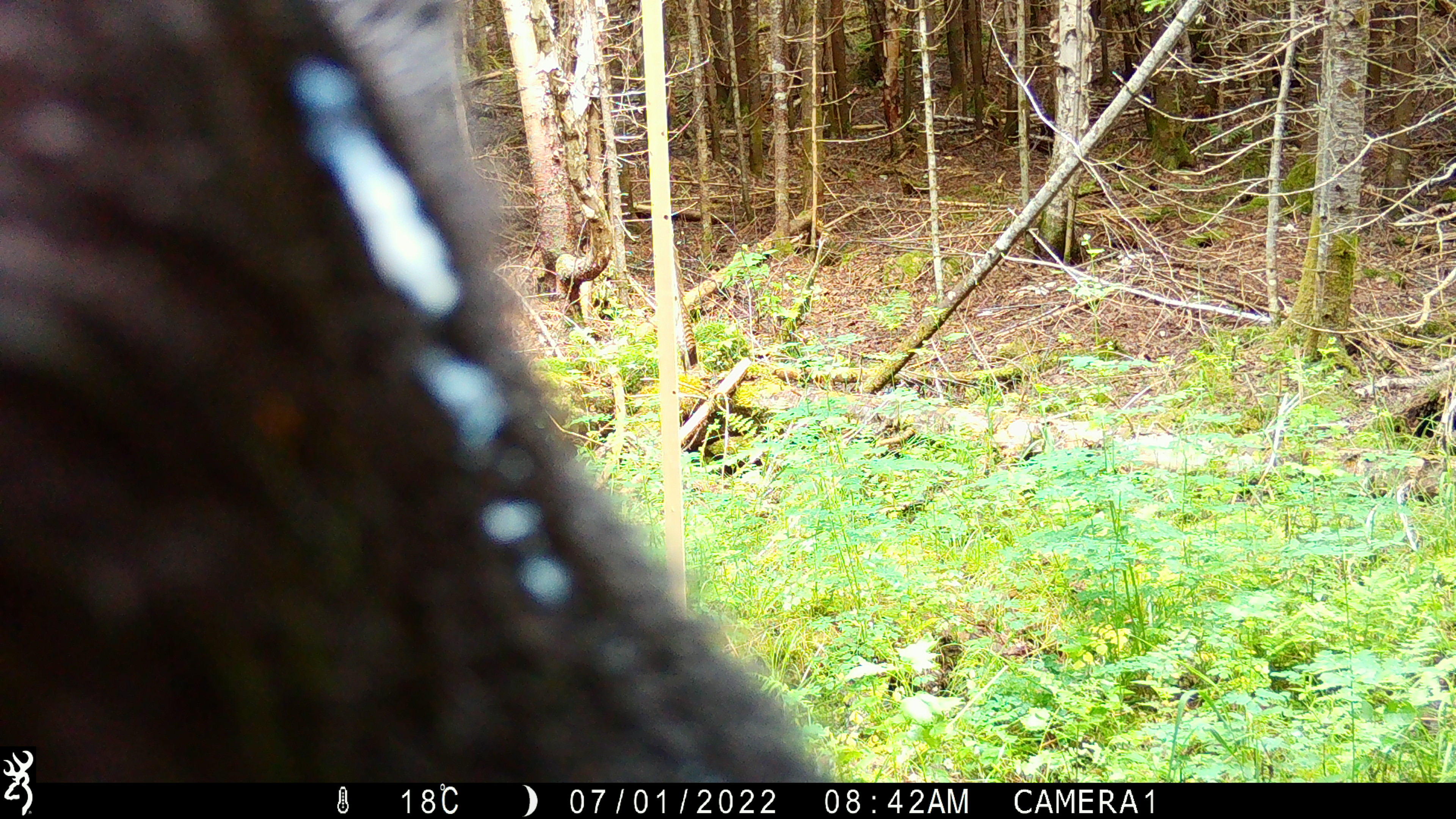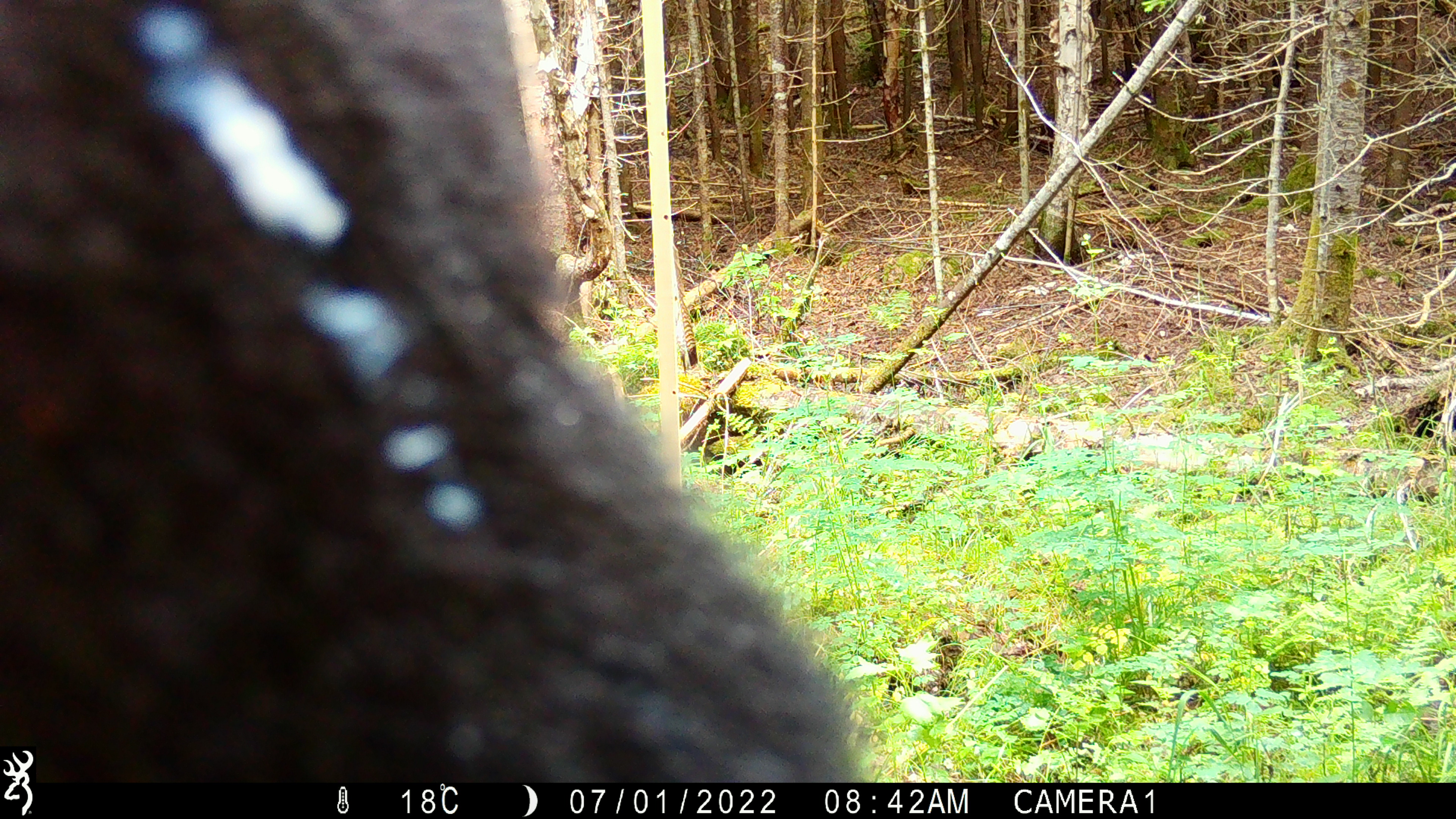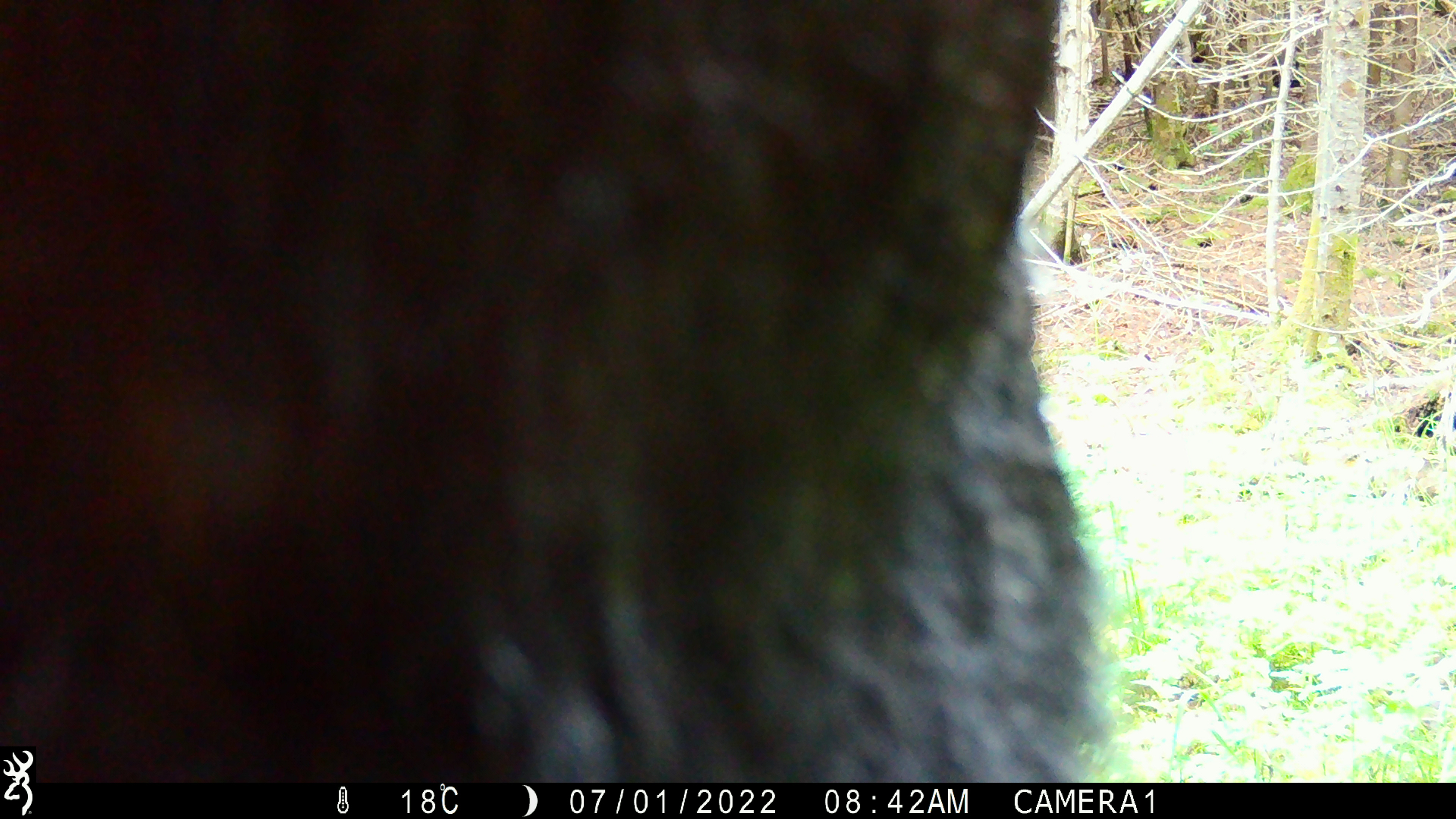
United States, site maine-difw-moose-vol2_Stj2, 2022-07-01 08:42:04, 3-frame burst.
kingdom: Animalia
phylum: Chordata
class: Mammalia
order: Carnivora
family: Ursidae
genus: Ursus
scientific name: Ursus americanus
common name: black bear